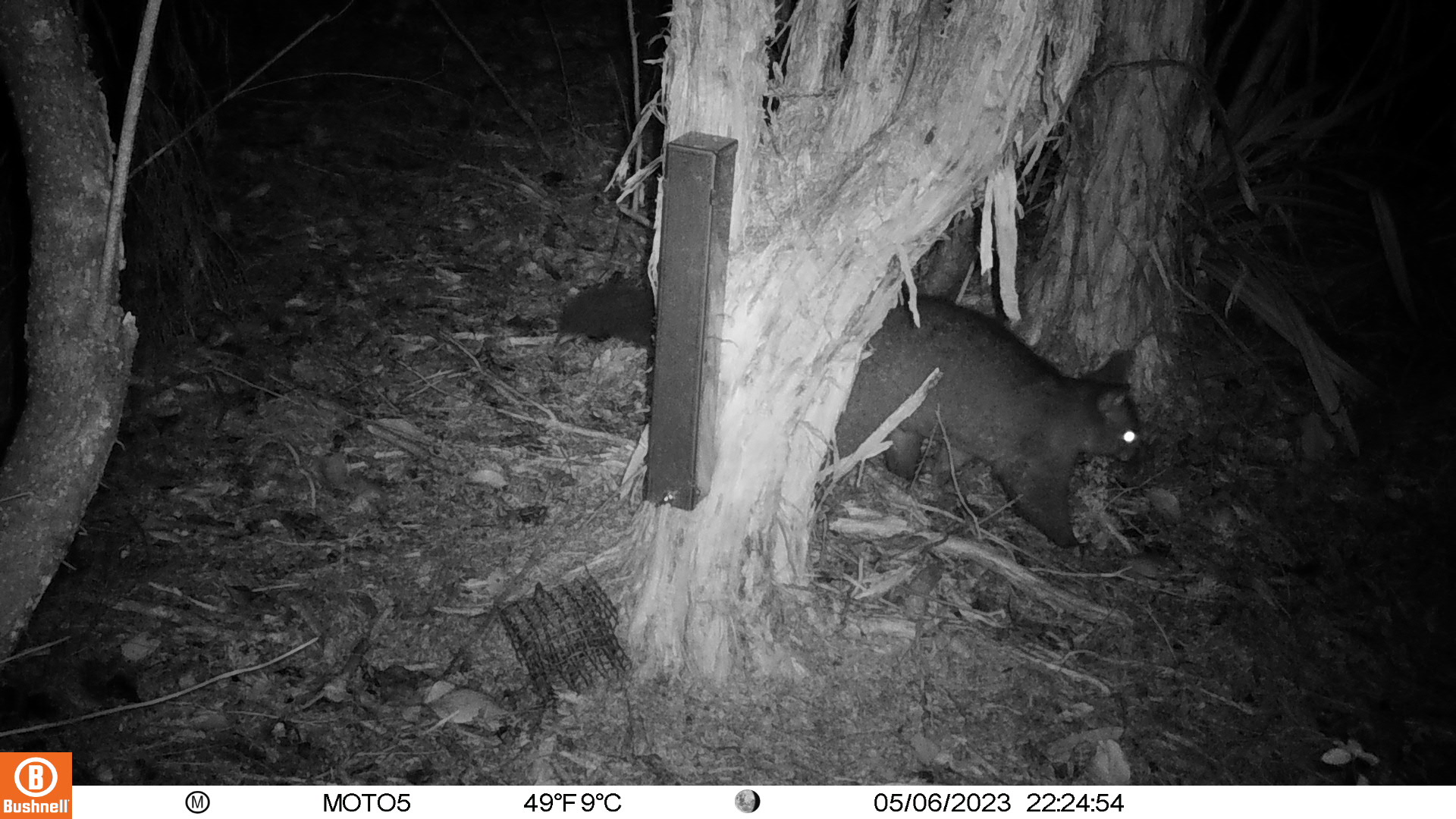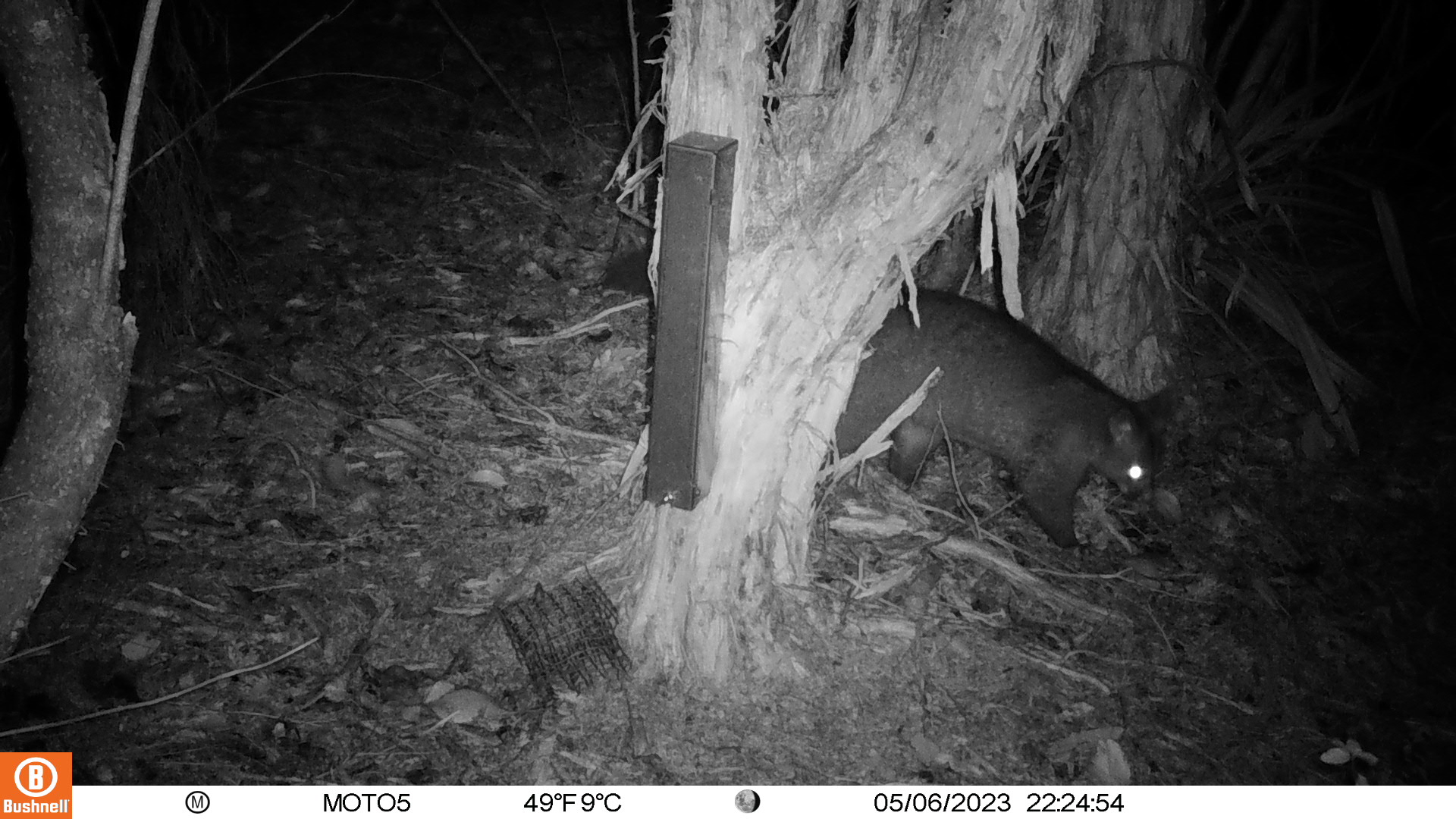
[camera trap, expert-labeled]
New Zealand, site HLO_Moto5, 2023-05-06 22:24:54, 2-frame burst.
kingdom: Animalia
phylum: Chordata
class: Mammalia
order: Diprotodontia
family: Phalangeridae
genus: Trichosurus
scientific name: Trichosurus vulpecula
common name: common brushtail possum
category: possum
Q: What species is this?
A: Possum (common brushtail possum) (Trichosurus vulpecula).